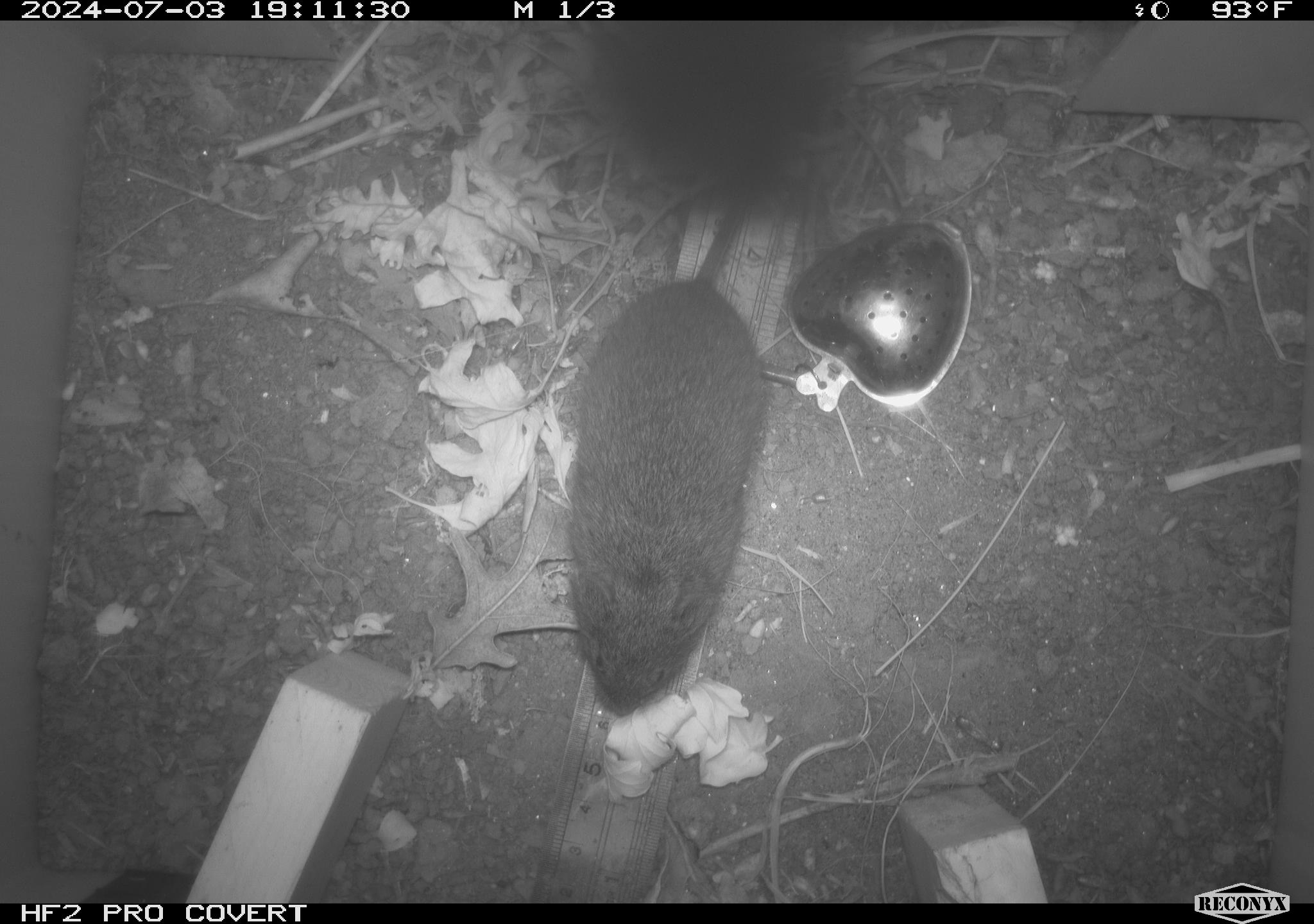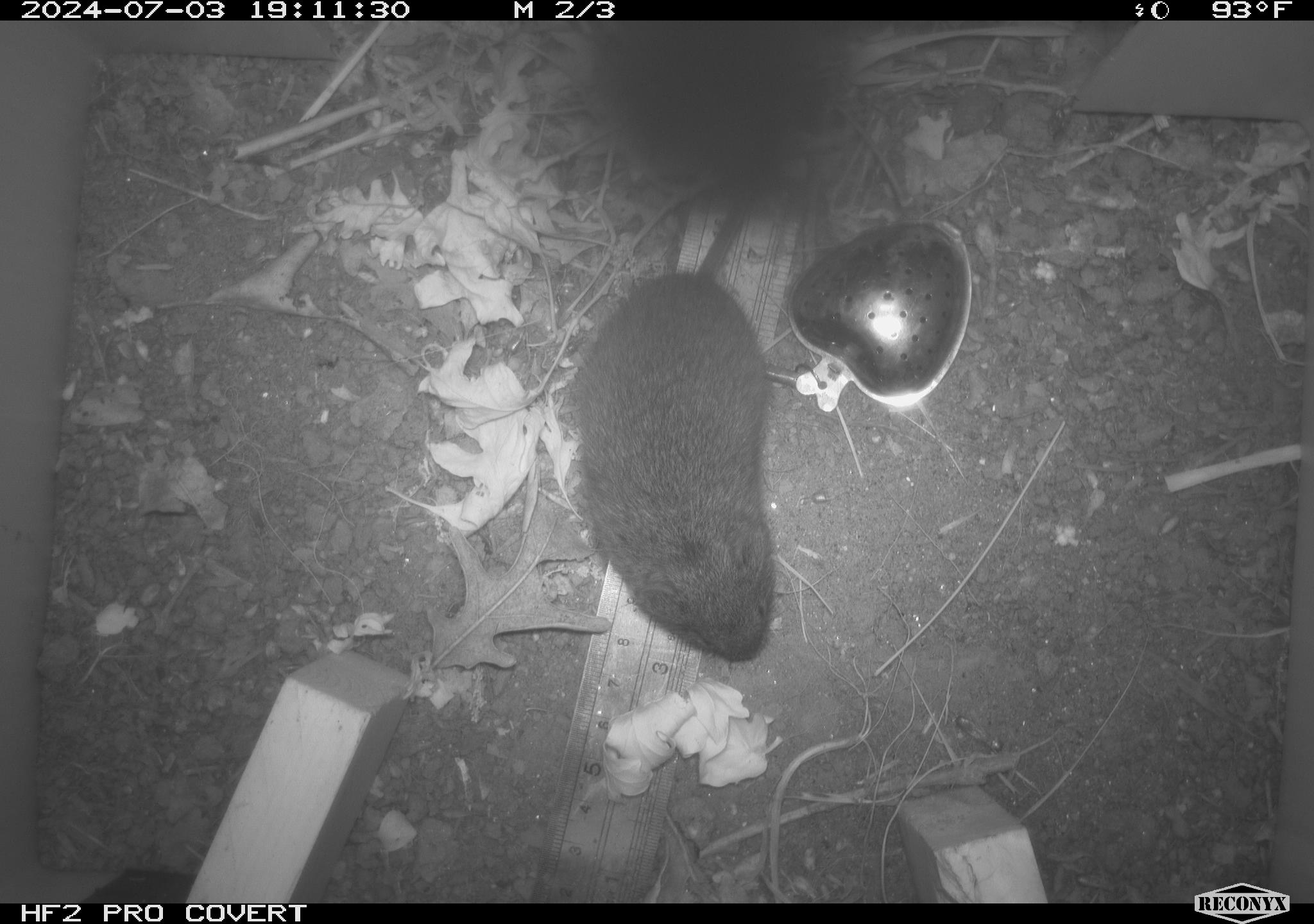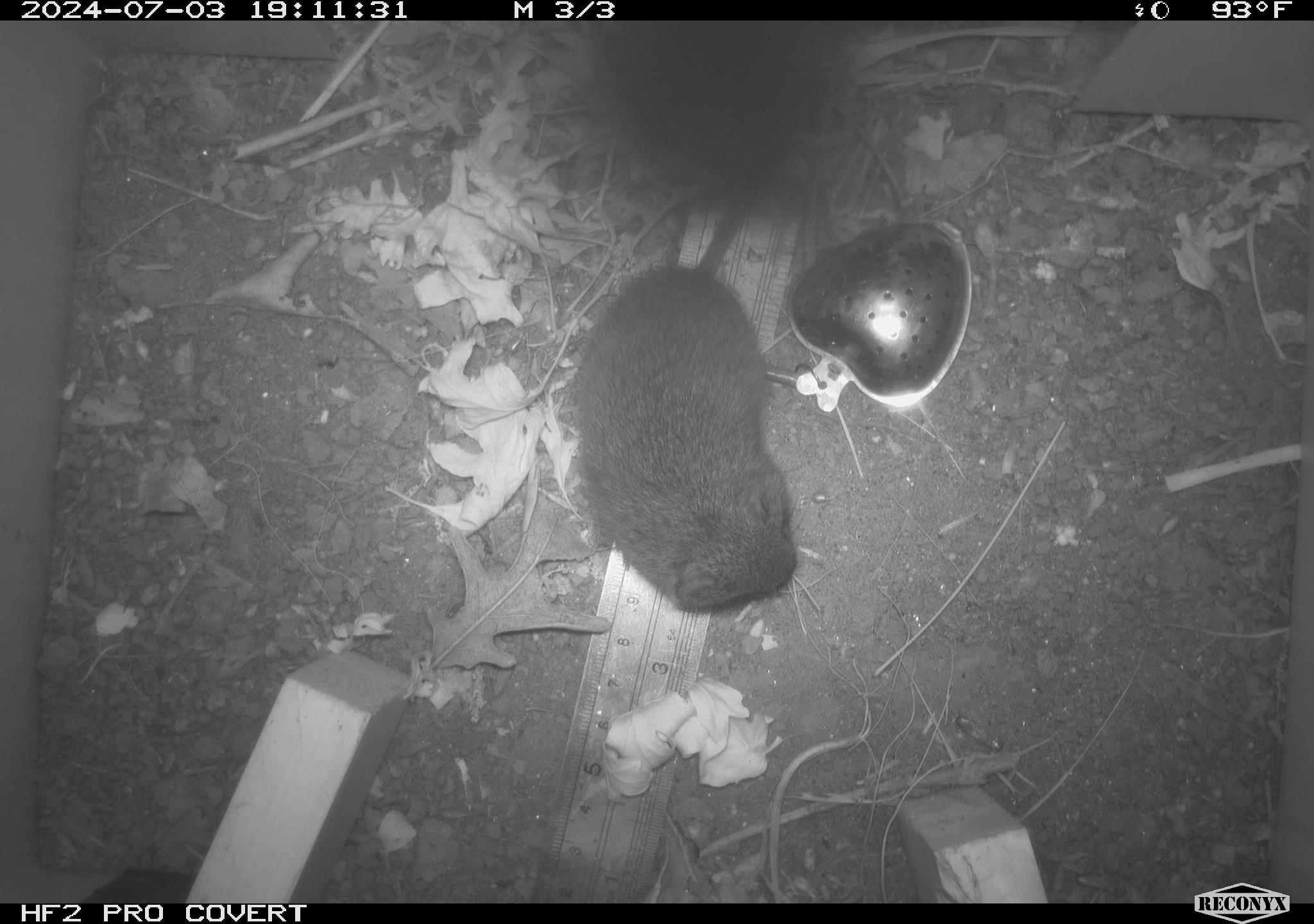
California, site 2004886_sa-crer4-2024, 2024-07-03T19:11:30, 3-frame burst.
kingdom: Animalia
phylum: Chordata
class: Mammalia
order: Rodentia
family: Cricetidae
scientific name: Arvicolinae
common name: voles, lemmings, and muskrats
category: arvicolinae subfamily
Arvicolinae subfamily (voles, lemmings, and muskrats) (Arvicolinae).